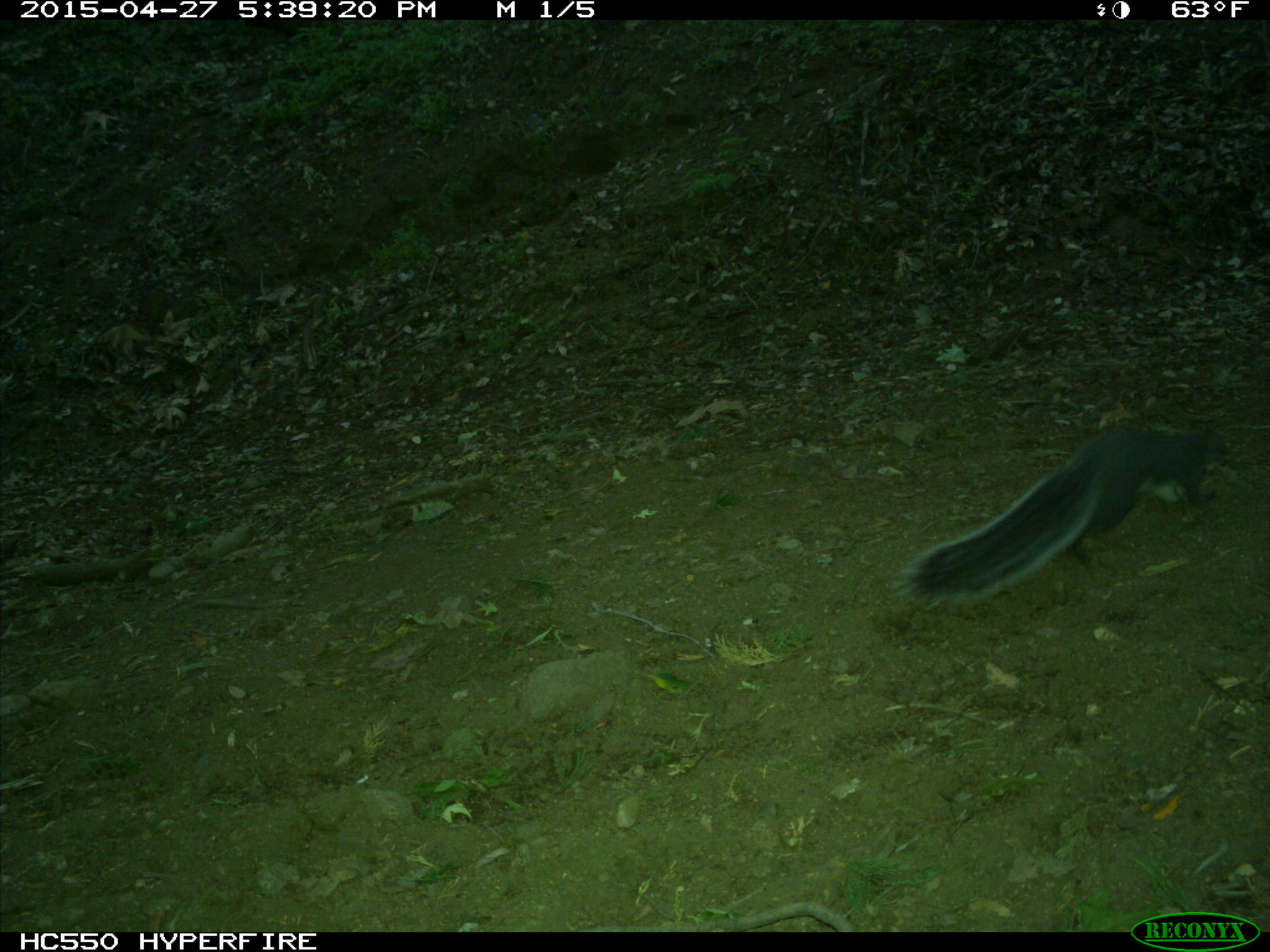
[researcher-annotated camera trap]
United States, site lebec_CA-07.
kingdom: Animalia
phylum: Chordata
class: Mammalia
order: Rodentia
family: Sciuridae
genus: Sciurus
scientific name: Sciurus carolinensis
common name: eastern gray squirrel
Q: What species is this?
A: Sciurus carolinensis (eastern gray squirrel).